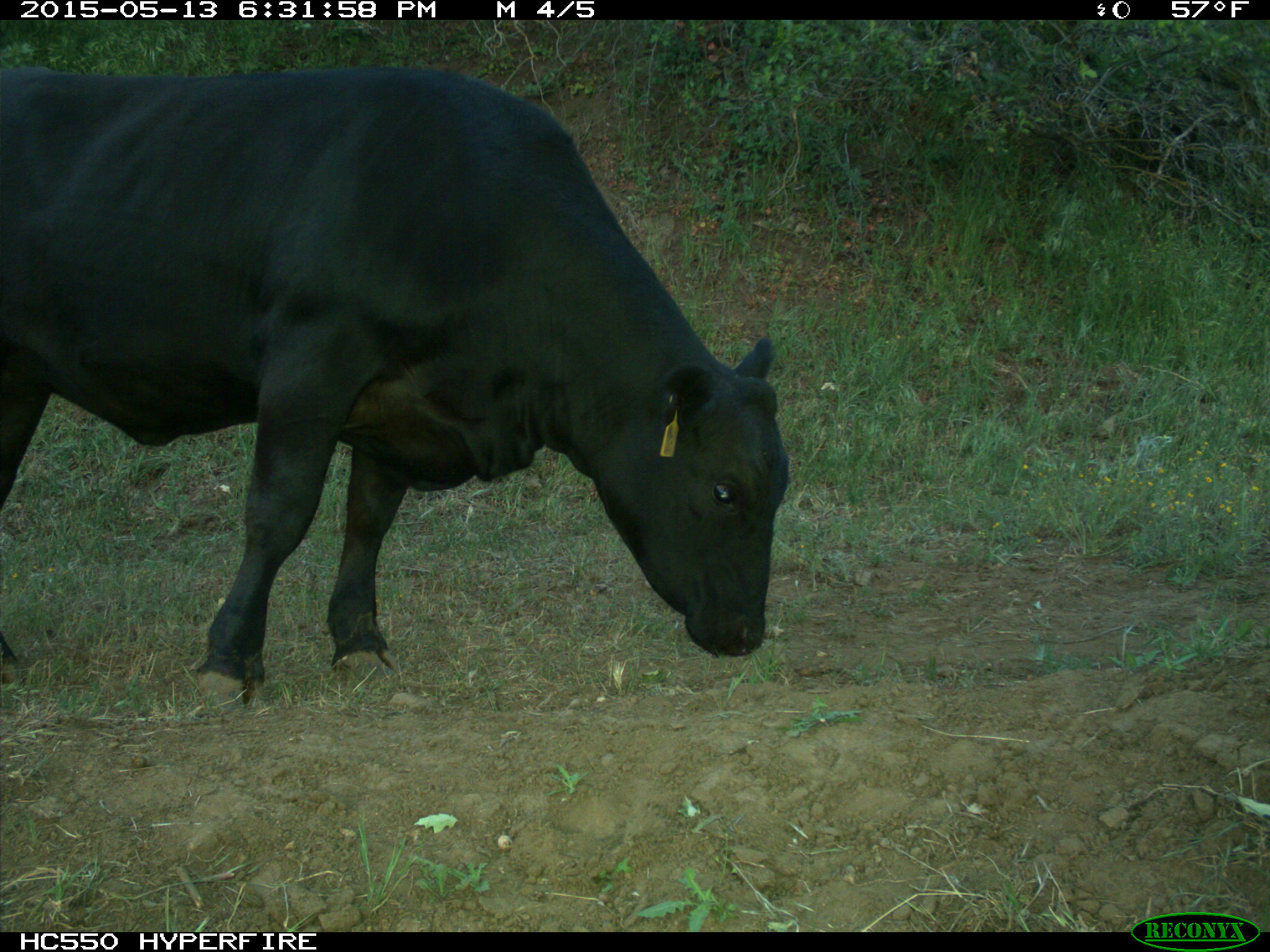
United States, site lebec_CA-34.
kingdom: Animalia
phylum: Chordata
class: Mammalia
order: Artiodactyla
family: Bovidae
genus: Bos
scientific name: Bos taurus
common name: domestic cow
Bos taurus (domestic cow).